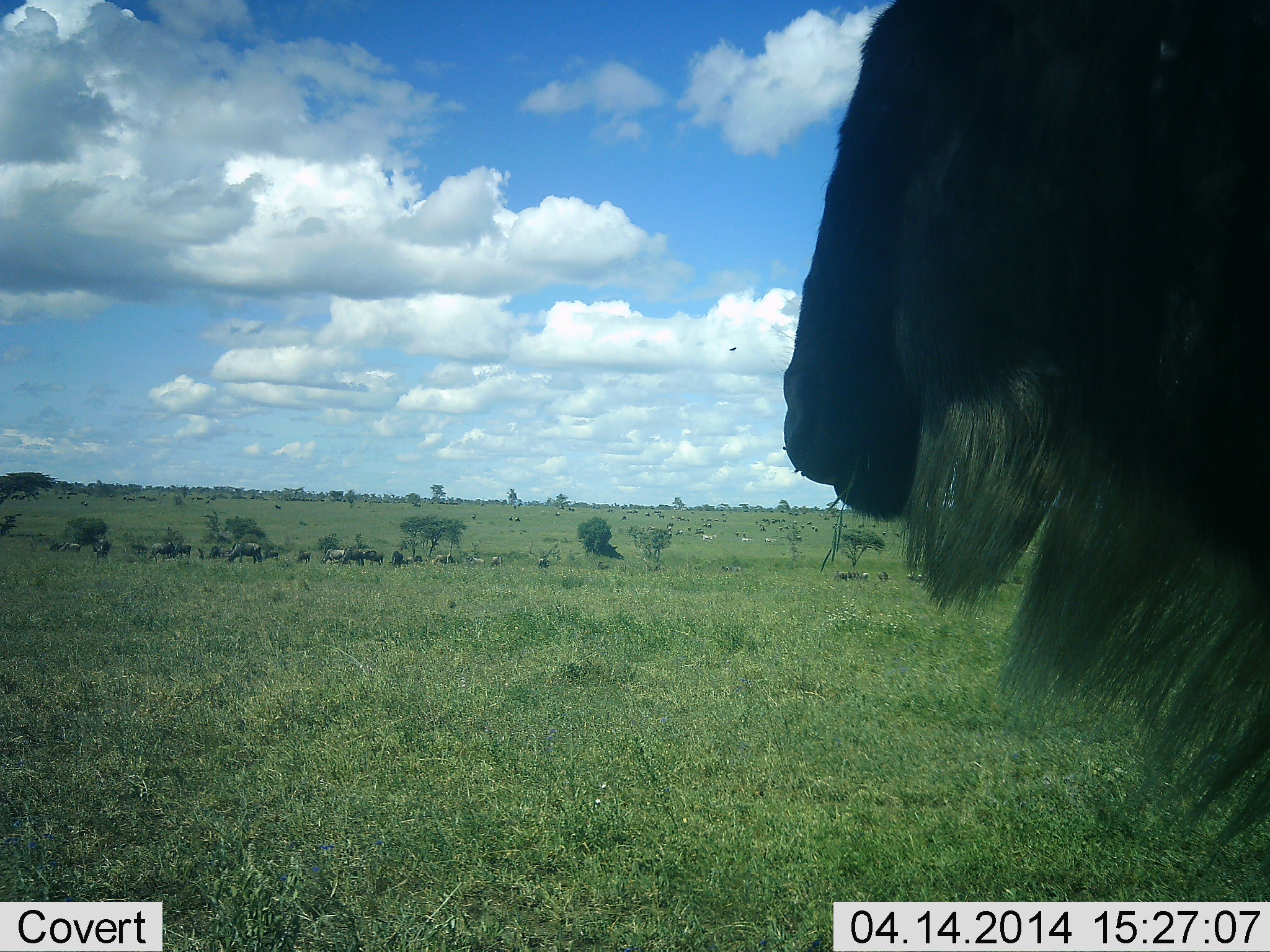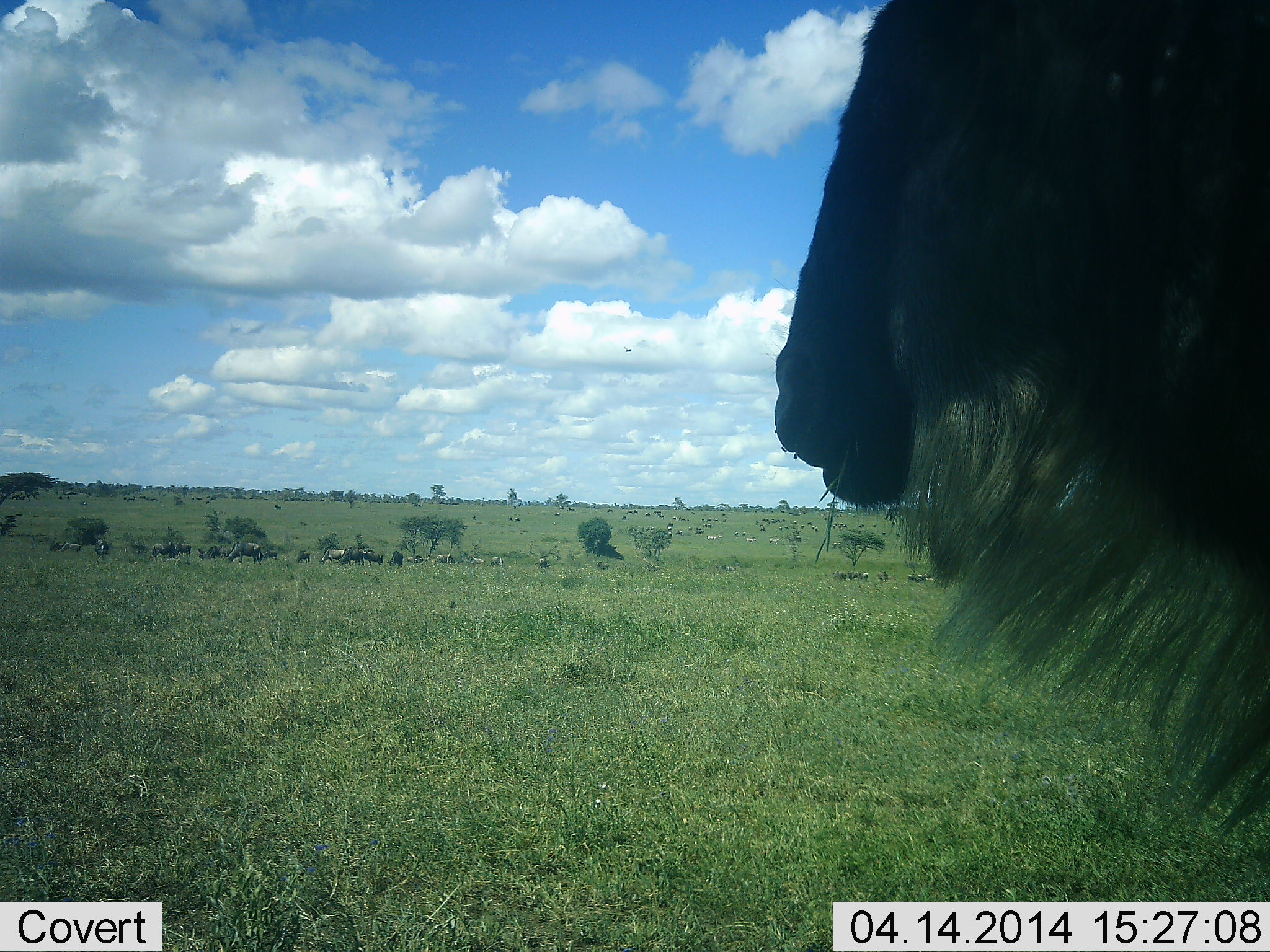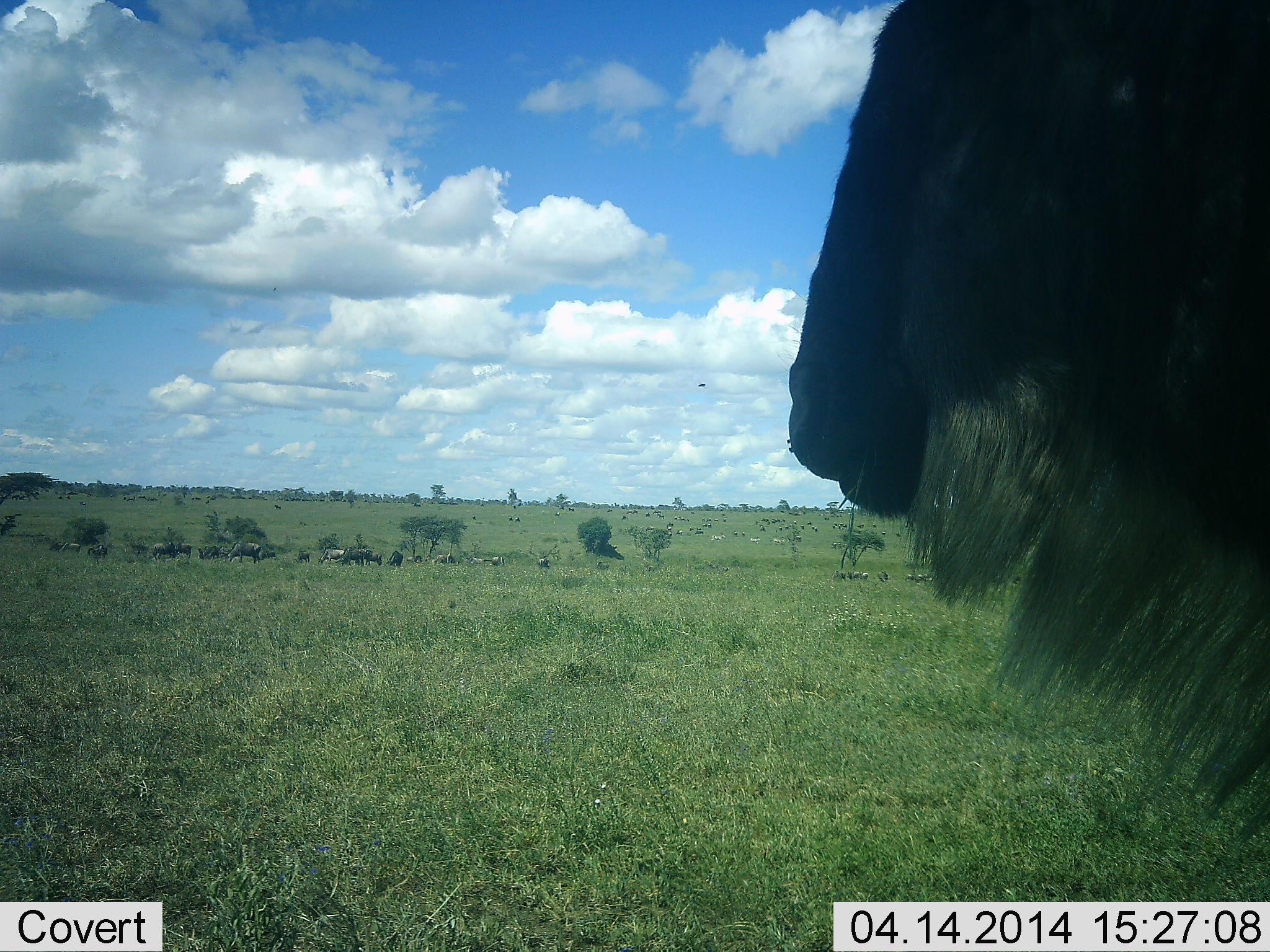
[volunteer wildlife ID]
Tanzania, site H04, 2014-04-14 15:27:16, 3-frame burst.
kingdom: Animalia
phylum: Chordata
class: Mammalia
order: Artiodactyla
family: Bovidae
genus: Connochaetes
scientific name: Connochaetes taurinus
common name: blue wildebeest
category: wildebeest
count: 11-50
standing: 83%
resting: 17%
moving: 33%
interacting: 8%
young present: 0%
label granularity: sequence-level